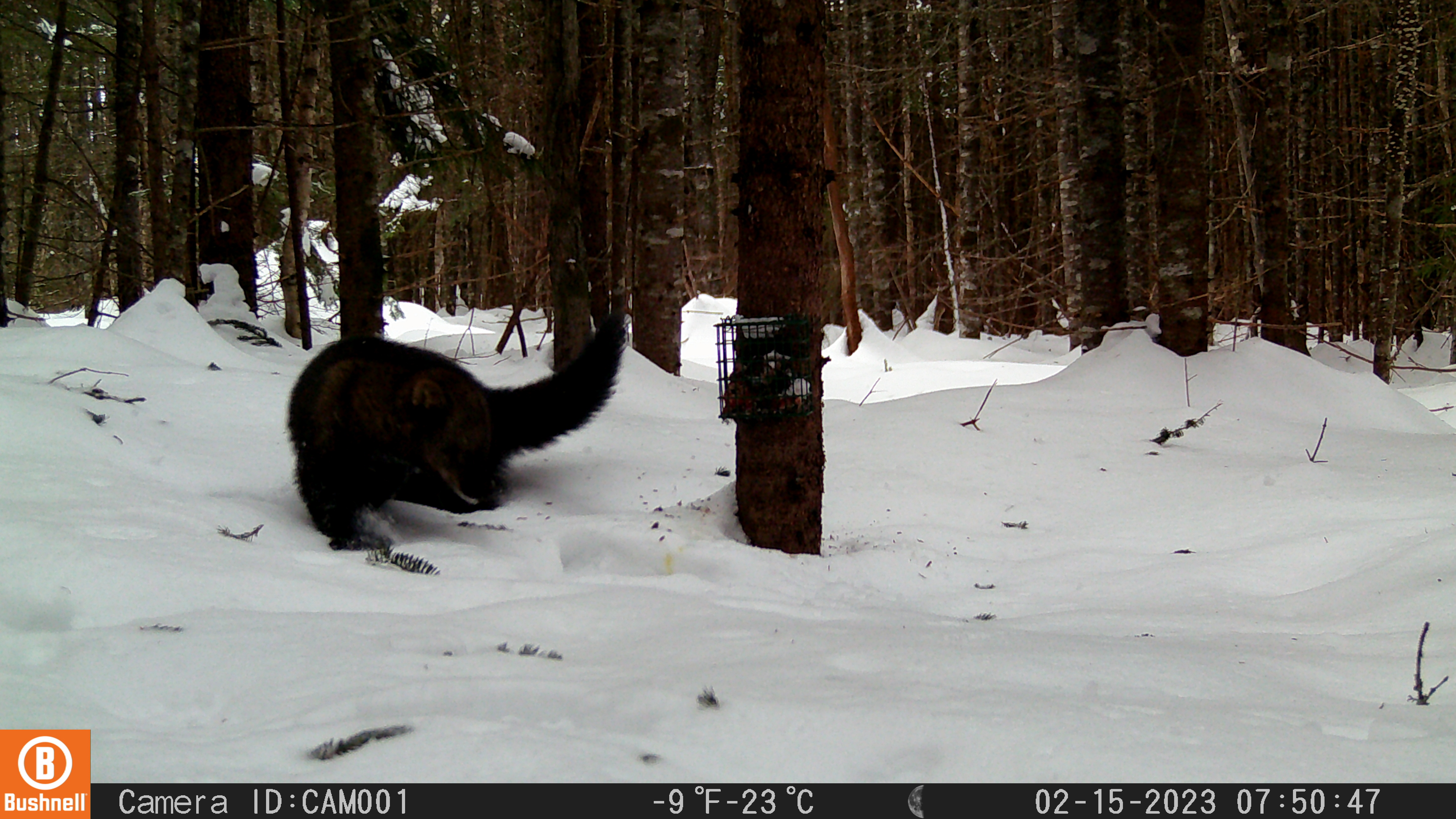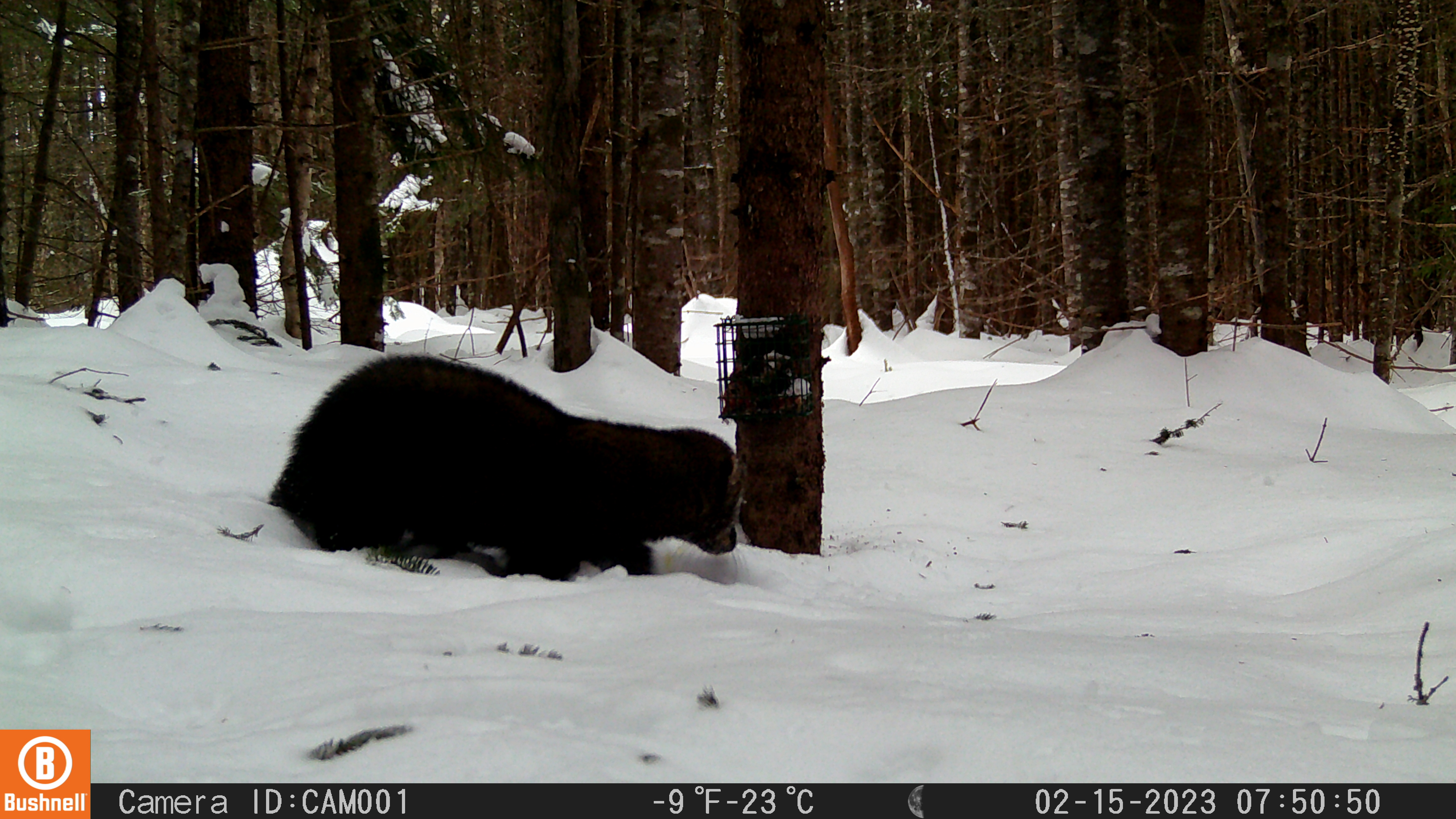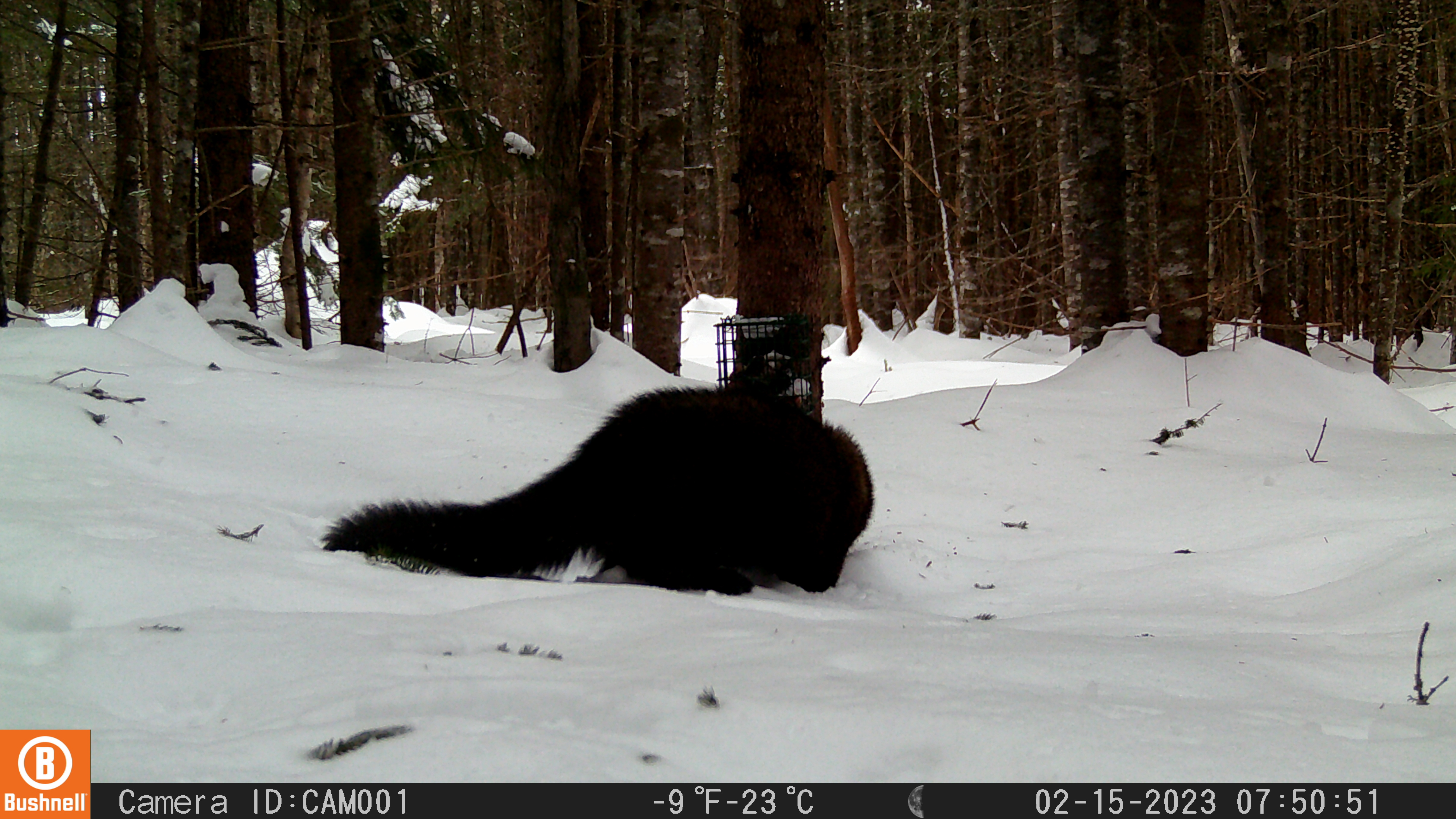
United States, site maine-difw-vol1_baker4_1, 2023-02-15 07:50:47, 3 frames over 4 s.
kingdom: Animalia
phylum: Chordata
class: Mammalia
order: Carnivora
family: Mustelidae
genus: Pekania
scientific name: Pekania pennanti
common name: fisher